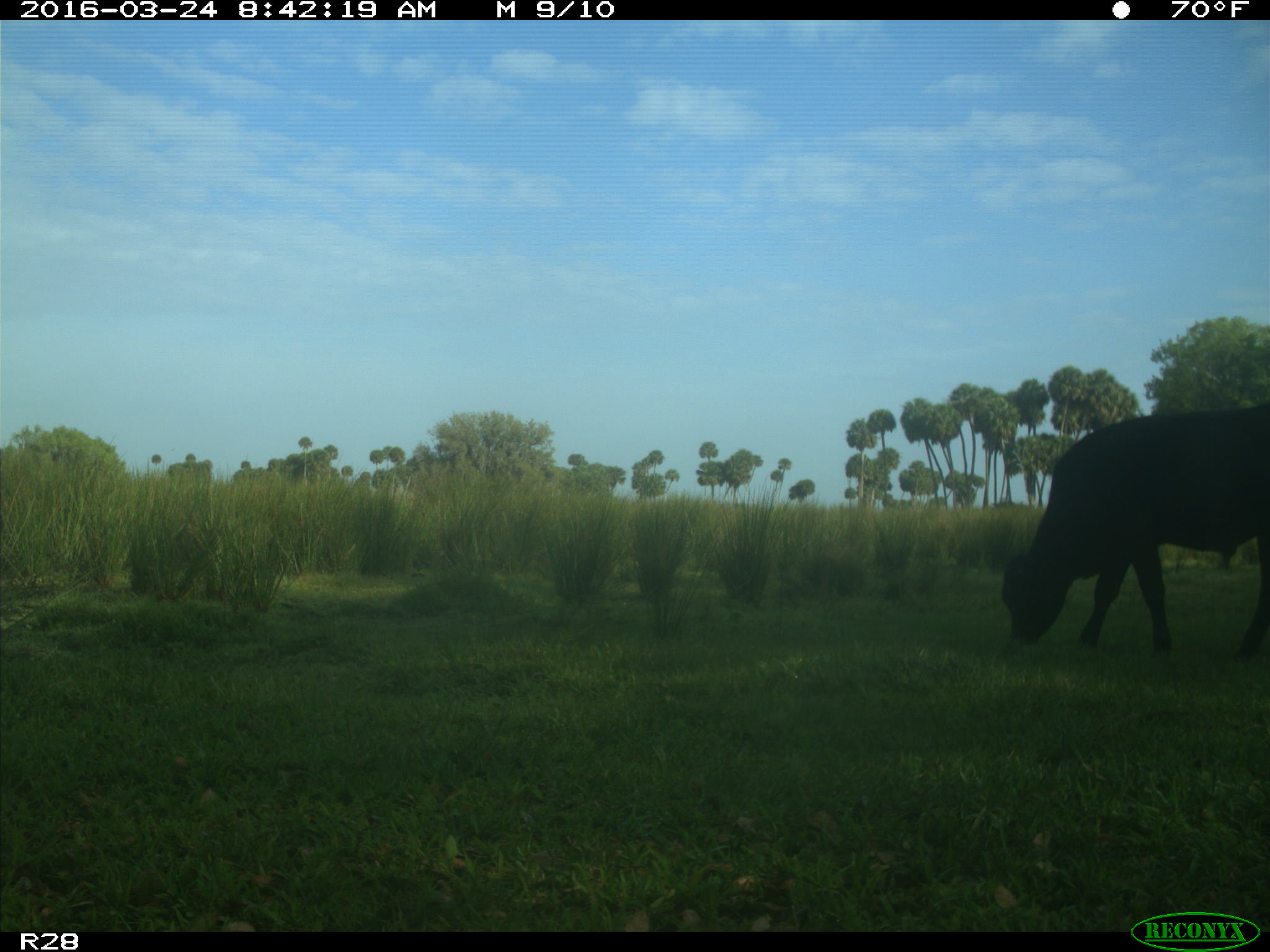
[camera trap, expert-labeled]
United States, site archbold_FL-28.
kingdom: Animalia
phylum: Chordata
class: Mammalia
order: Artiodactyla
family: Bovidae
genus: Bos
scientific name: Bos taurus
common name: domestic cow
Bos taurus (domestic cow).